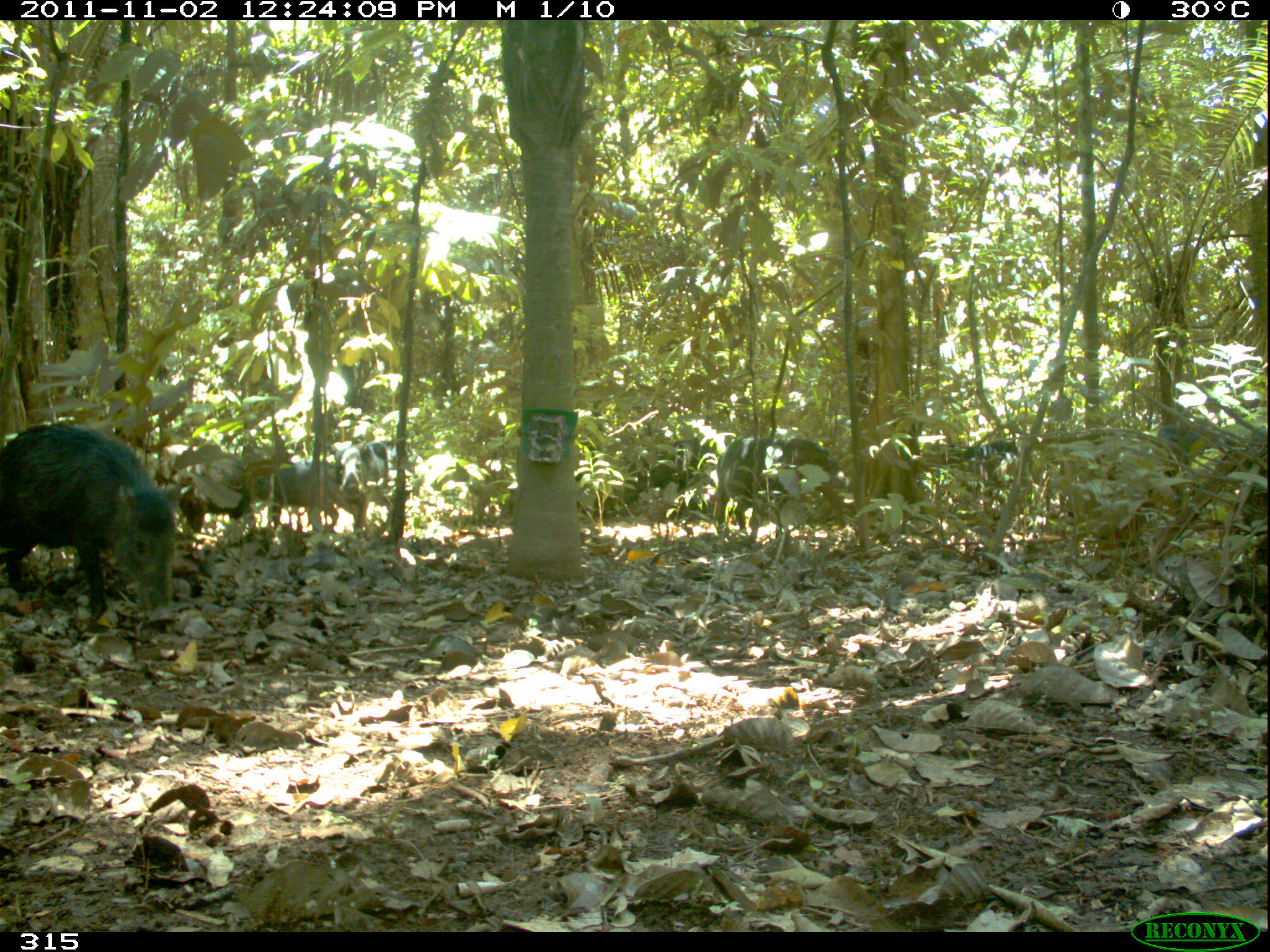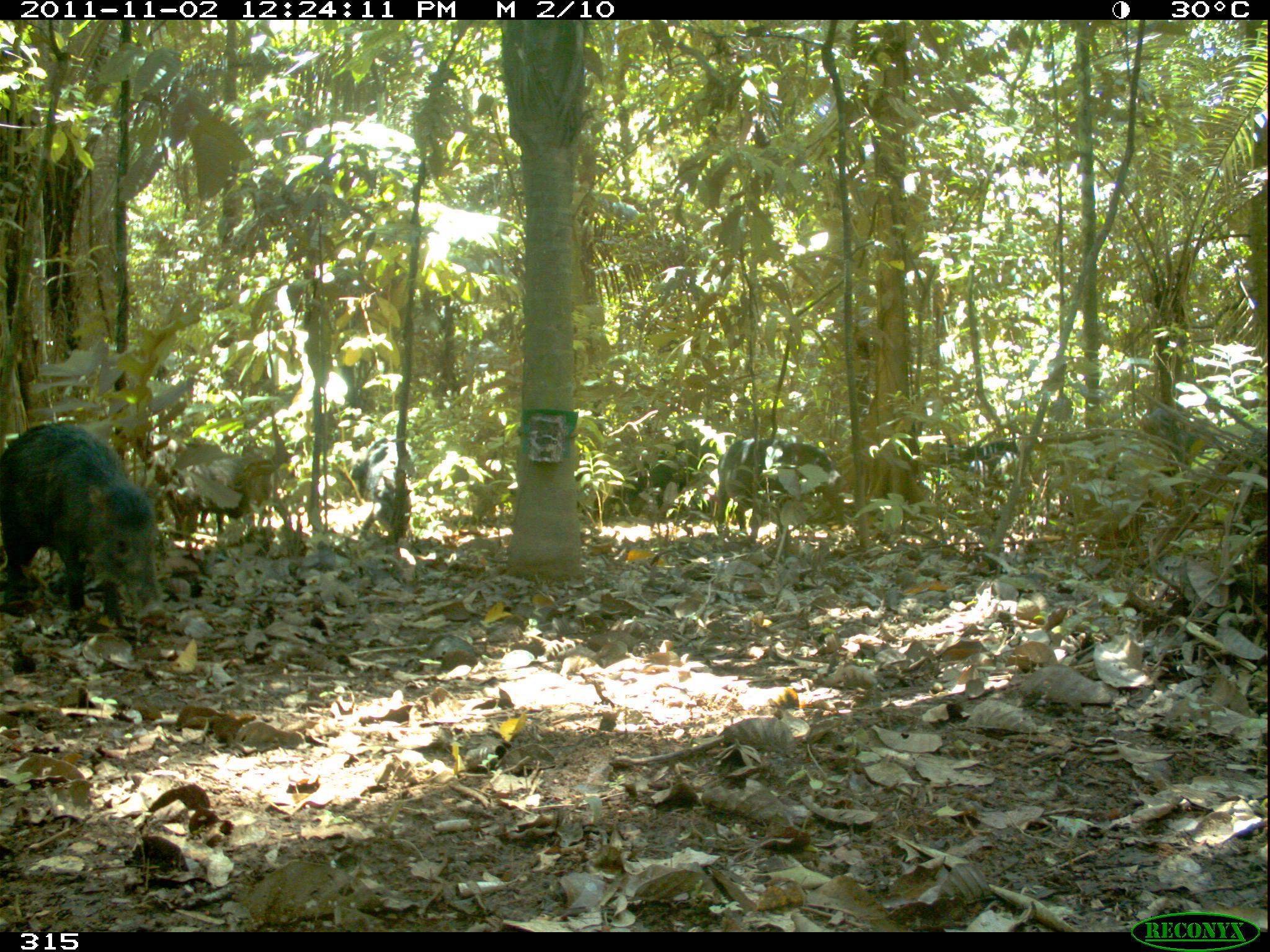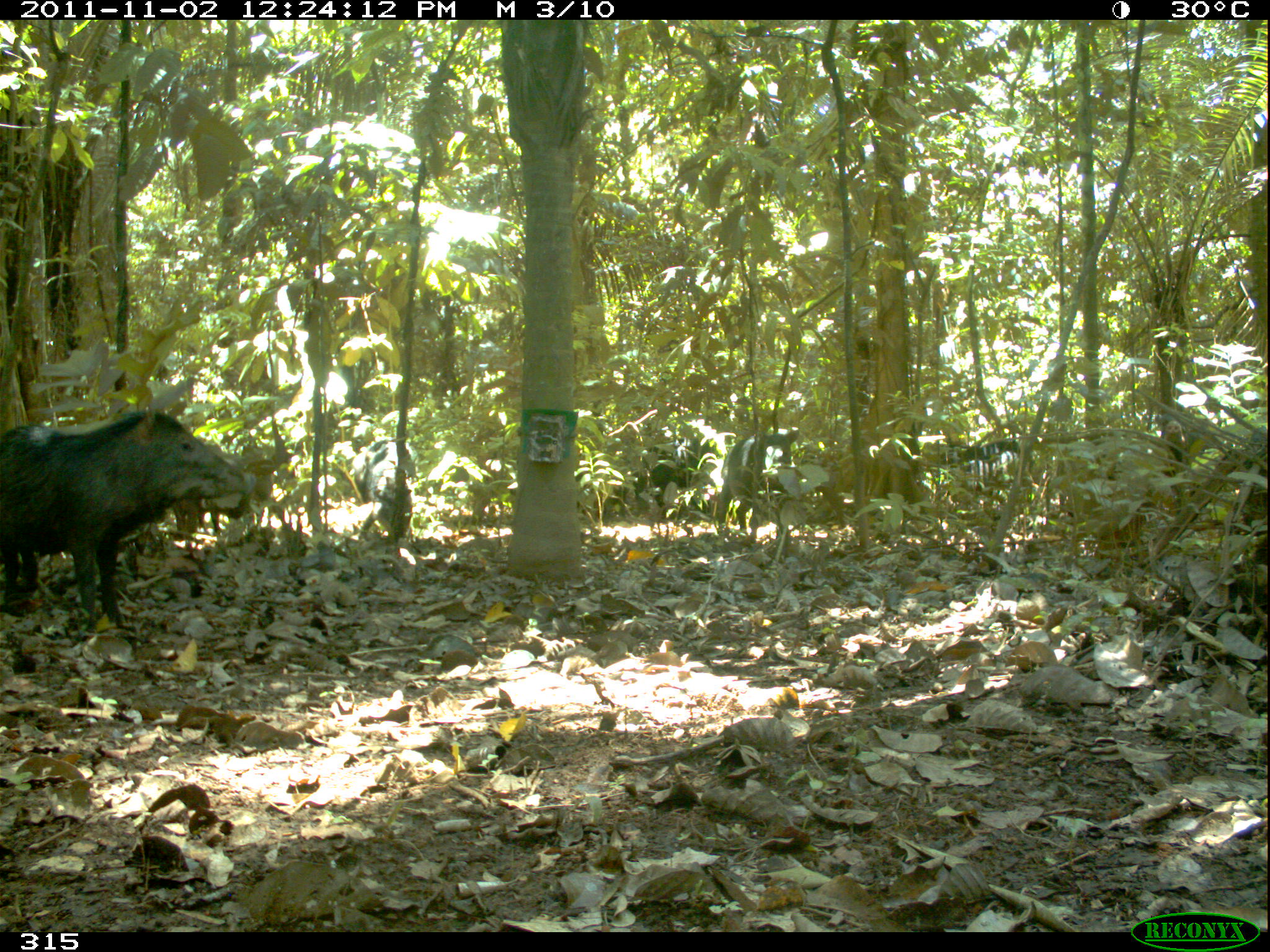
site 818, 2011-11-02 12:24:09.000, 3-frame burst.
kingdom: Animalia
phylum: Chordata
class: Mammalia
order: Artiodactyla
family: Tayassuidae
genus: Tayassu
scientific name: Tayassu pecari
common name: white-lipped peccary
Tayassu pecari (white-lipped peccary).